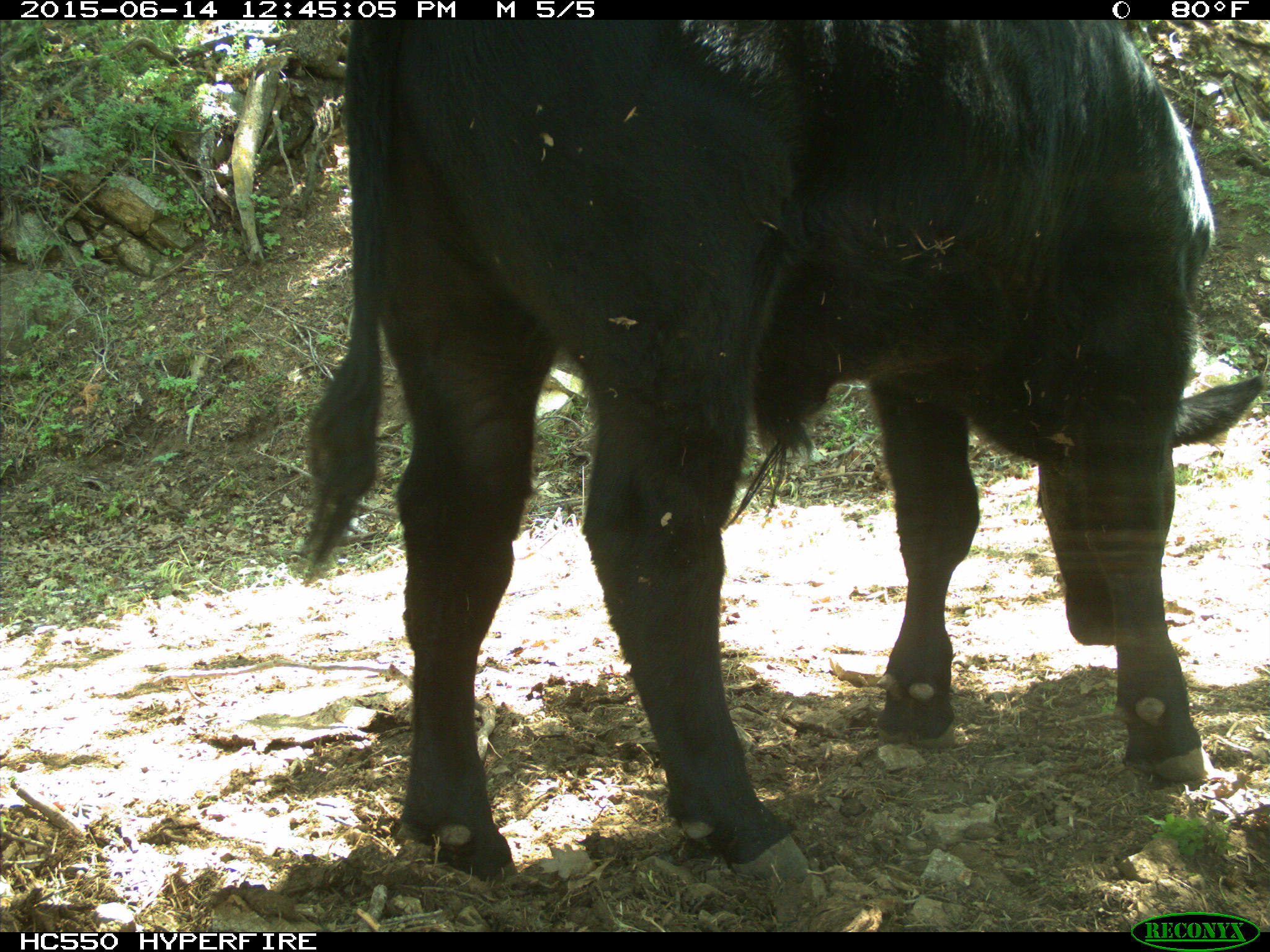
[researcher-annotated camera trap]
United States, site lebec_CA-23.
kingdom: Animalia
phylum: Chordata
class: Mammalia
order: Artiodactyla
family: Bovidae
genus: Bos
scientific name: Bos taurus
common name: domestic cow